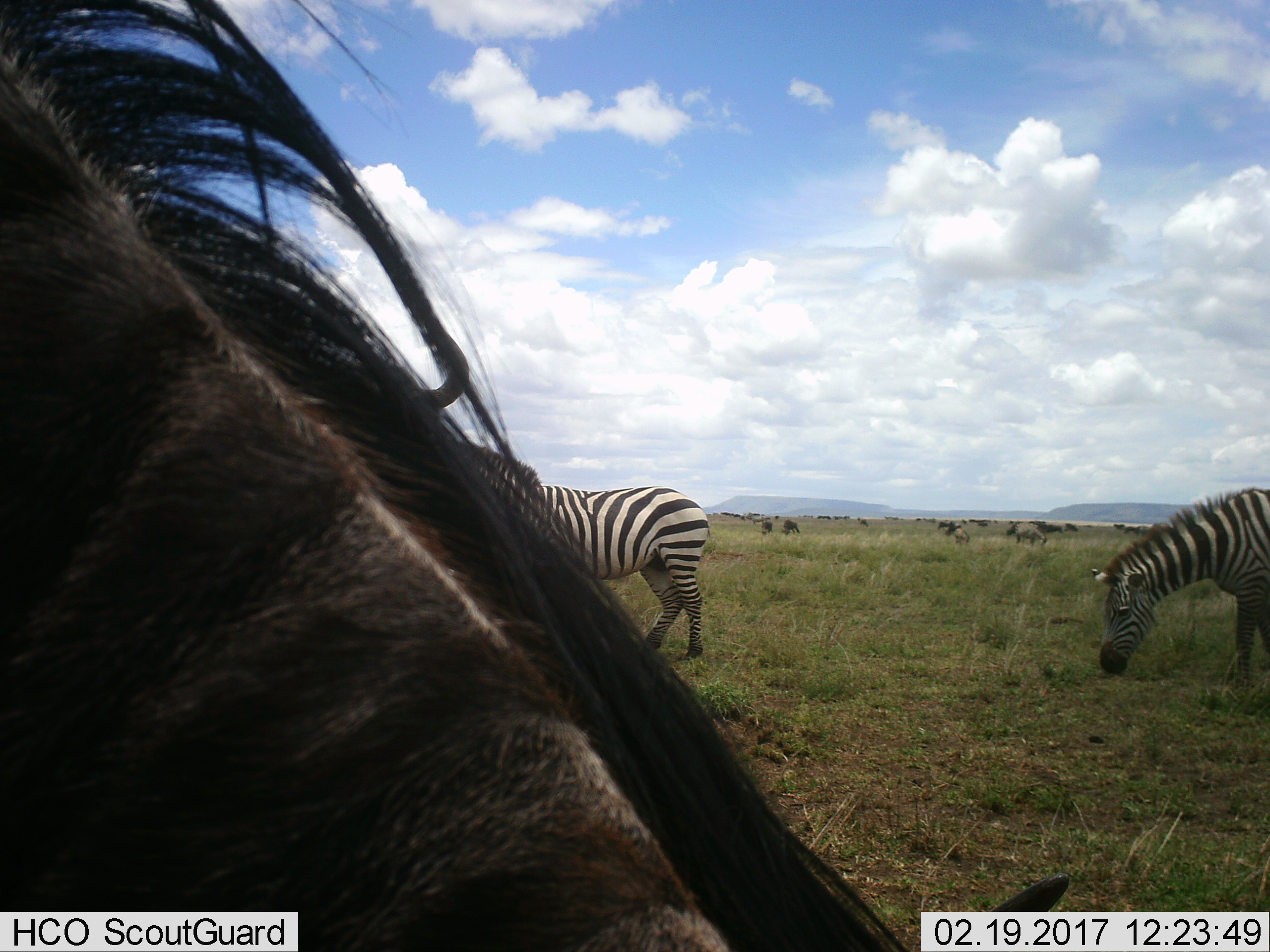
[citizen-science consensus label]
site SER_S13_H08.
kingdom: Animalia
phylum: Chordata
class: Mammalia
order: Artiodactyla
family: Bovidae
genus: Connochaetes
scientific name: Connochaetes taurinus taurinus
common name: blue wildebeest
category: wildebeestblue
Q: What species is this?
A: Wildebeestblue (blue wildebeest) (Connochaetes taurinus taurinus).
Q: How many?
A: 11-50.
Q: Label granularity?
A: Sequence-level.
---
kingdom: Animalia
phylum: Chordata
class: Mammalia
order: Perissodactyla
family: Equidae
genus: Equus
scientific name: Equus quagga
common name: plains zebra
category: zebraplains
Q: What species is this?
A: Zebraplains (plains zebra) (Equus quagga).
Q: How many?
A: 4.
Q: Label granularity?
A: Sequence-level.